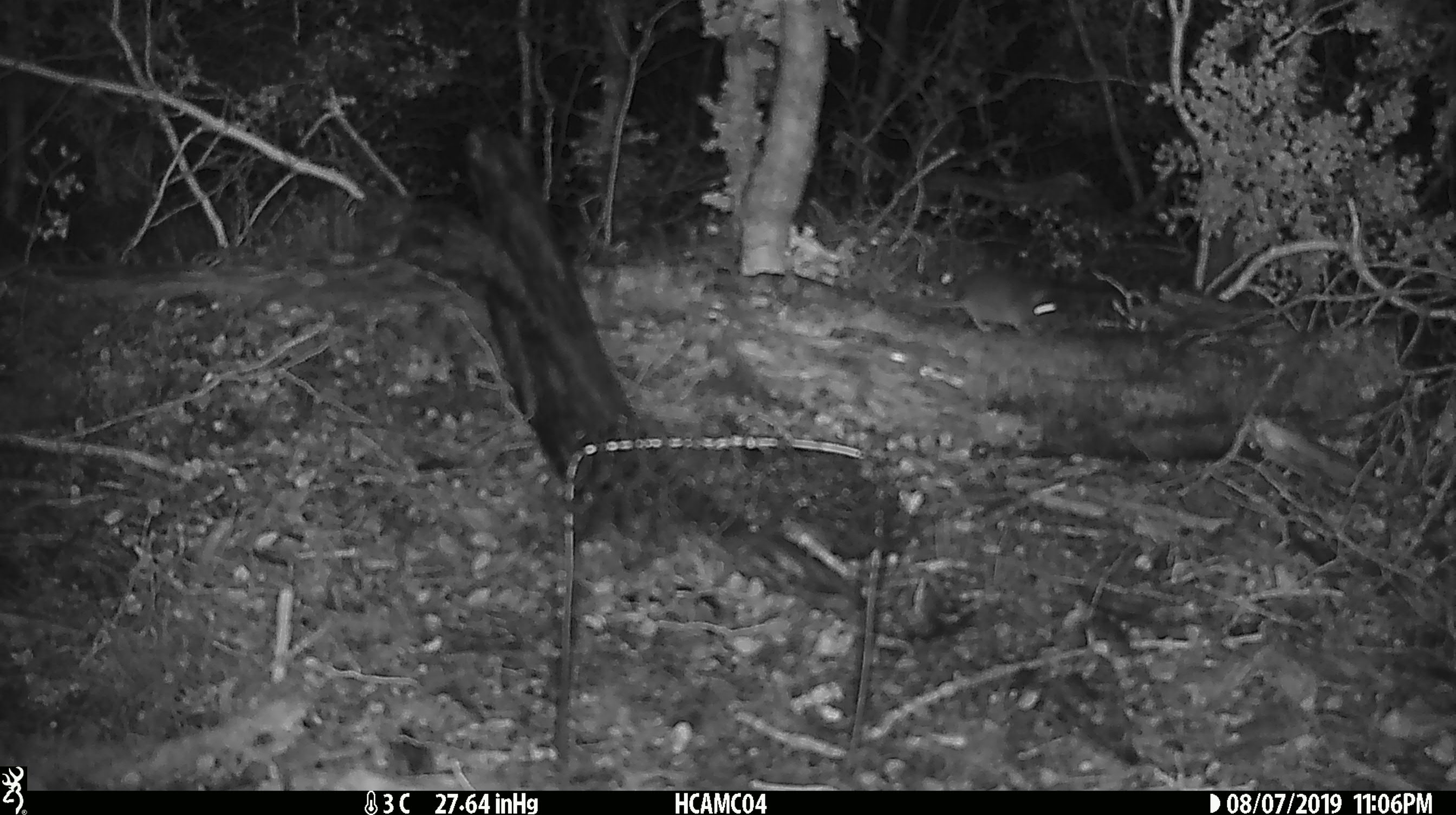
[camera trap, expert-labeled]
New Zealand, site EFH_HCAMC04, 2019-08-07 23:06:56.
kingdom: Animalia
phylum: Chordata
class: Mammalia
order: Rodentia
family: Muridae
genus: Mus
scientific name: Mus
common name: mouse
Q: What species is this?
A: Mouse (Mus).